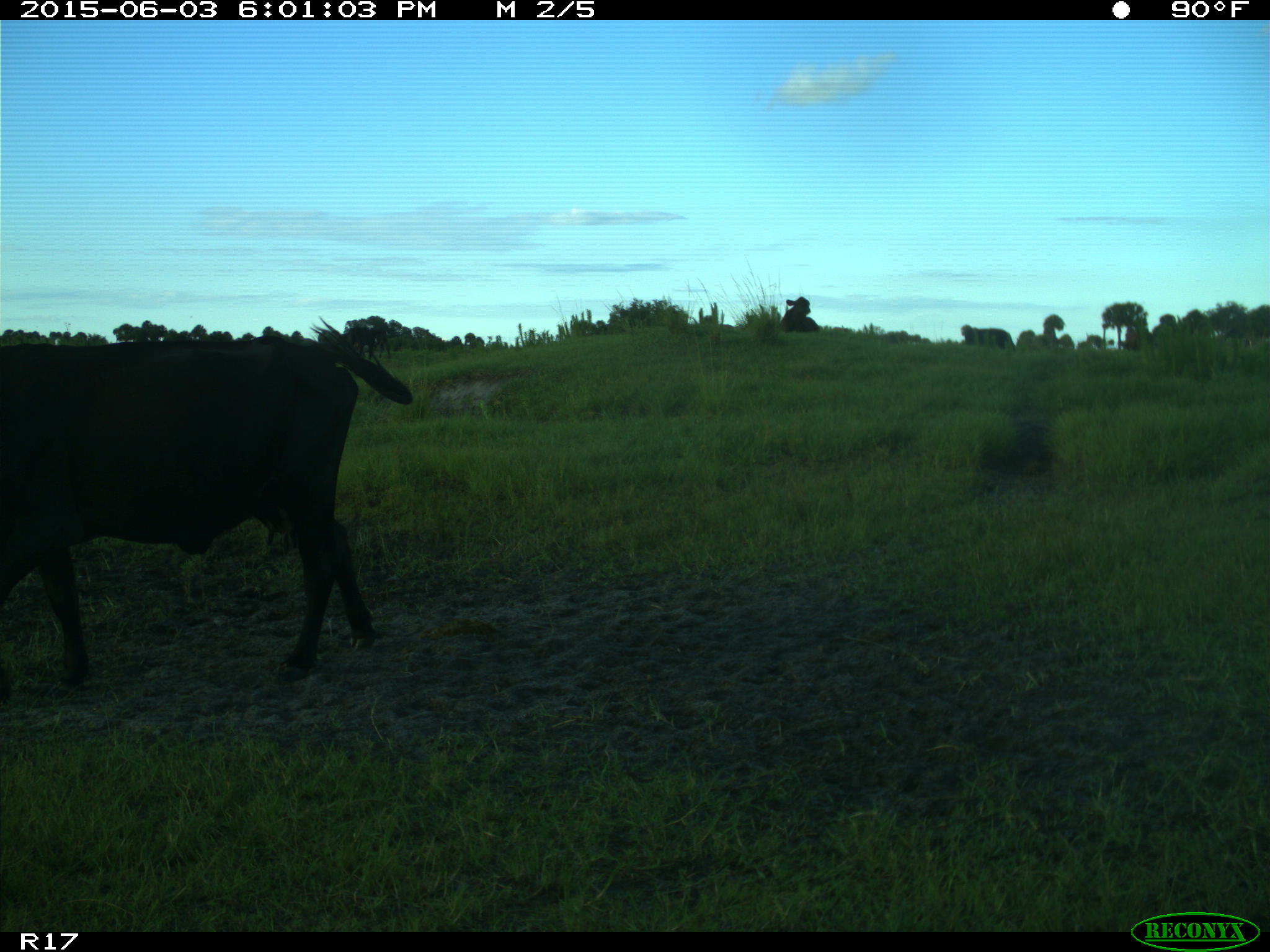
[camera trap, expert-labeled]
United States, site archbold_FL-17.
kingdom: Animalia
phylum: Chordata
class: Mammalia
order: Artiodactyla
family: Bovidae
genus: Bos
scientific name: Bos taurus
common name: domestic cow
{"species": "Bos taurus (domestic cow)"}